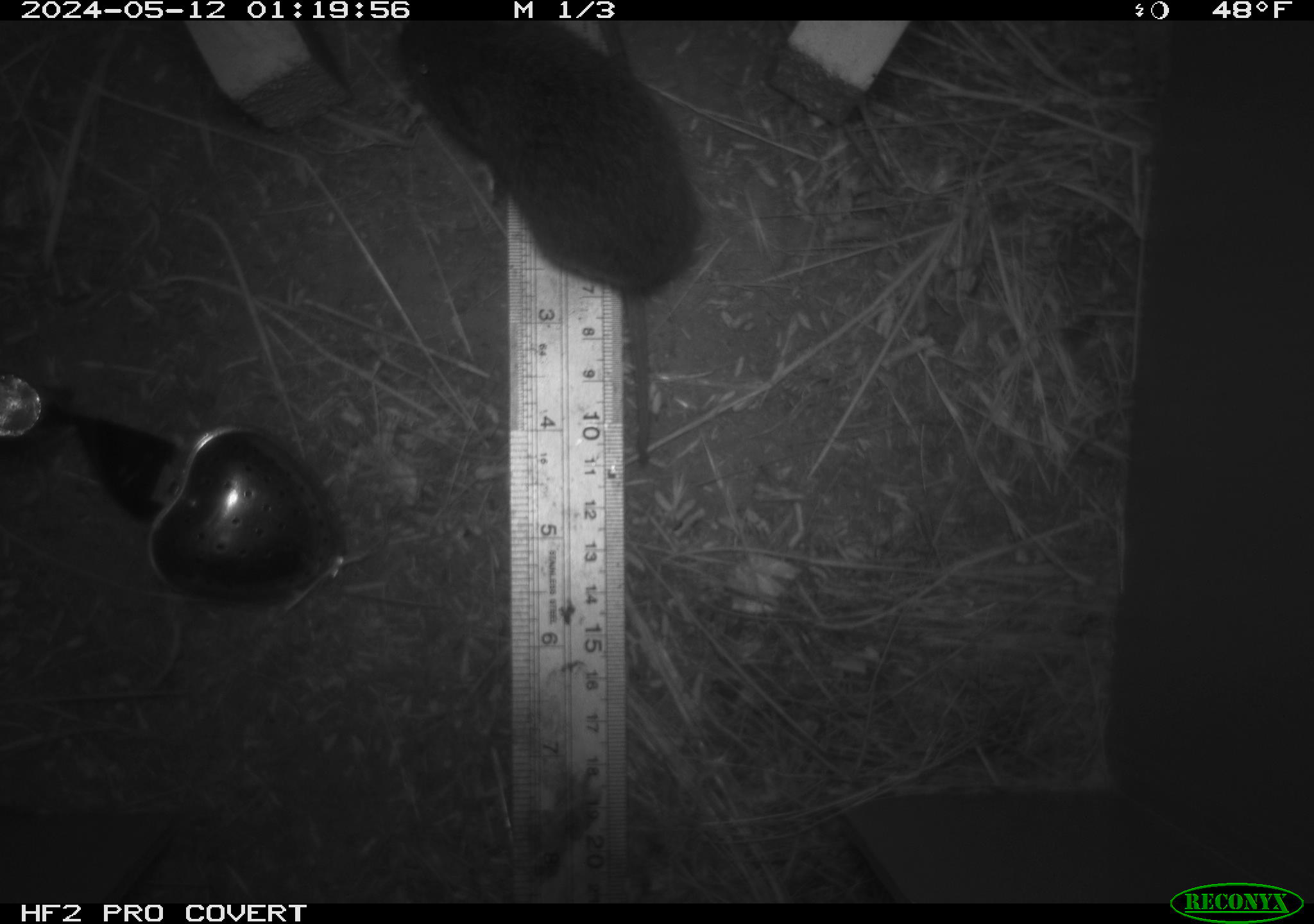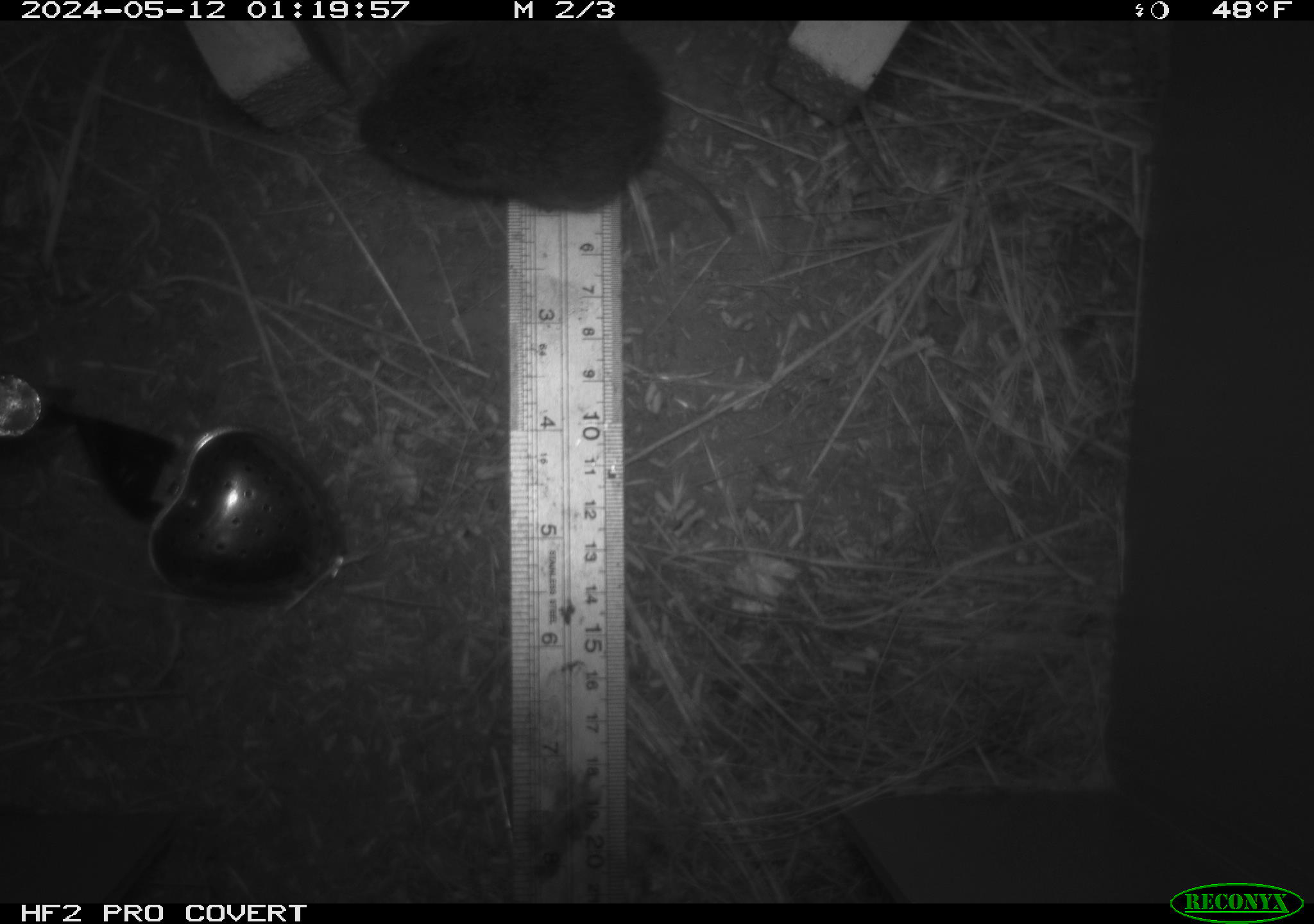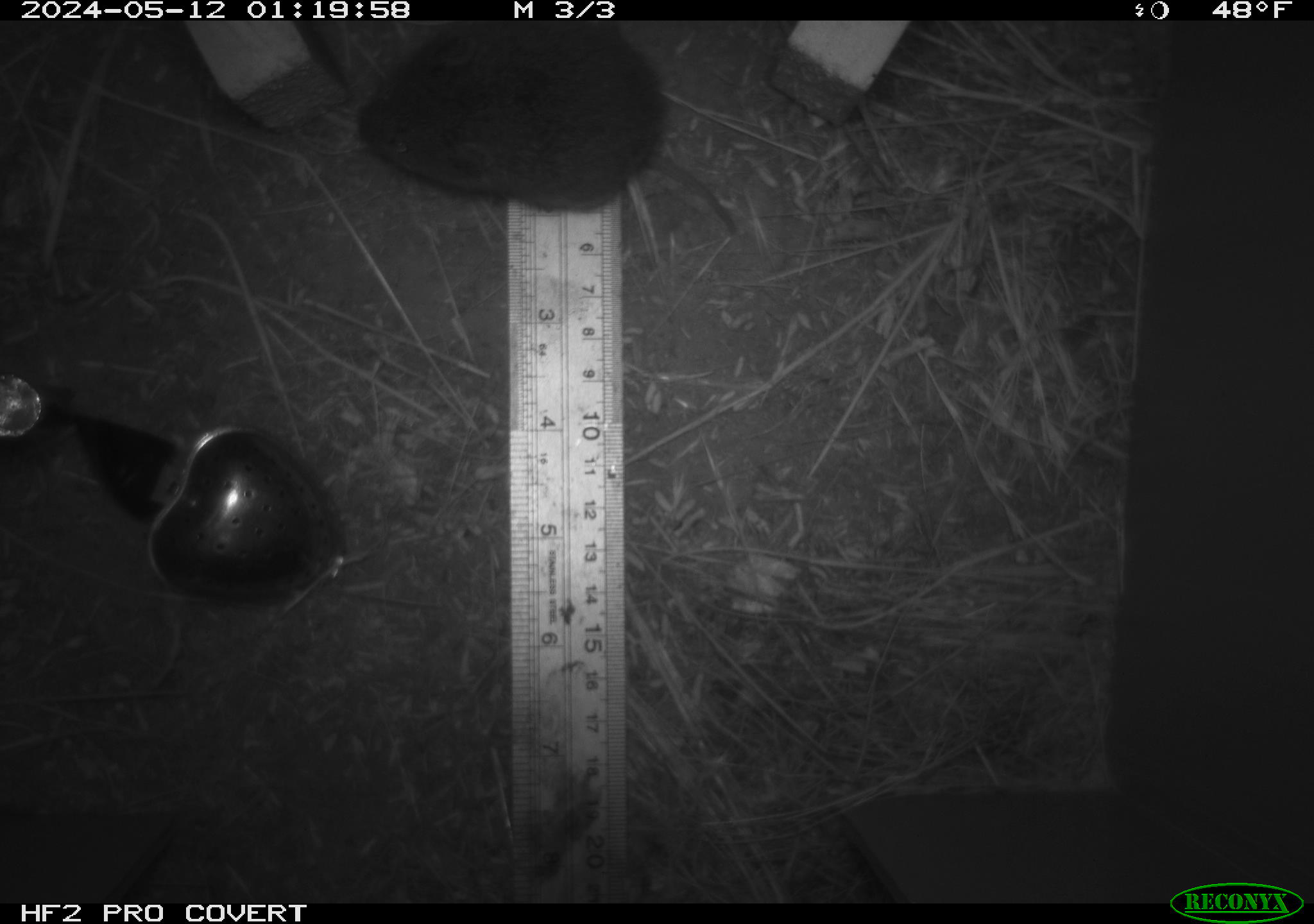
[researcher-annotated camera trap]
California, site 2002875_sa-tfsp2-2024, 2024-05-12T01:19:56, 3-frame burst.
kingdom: Animalia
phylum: Chordata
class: Mammalia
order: Rodentia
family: Cricetidae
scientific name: Arvicolinae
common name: voles, lemmings, and muskrats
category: arvicolinae subfamily